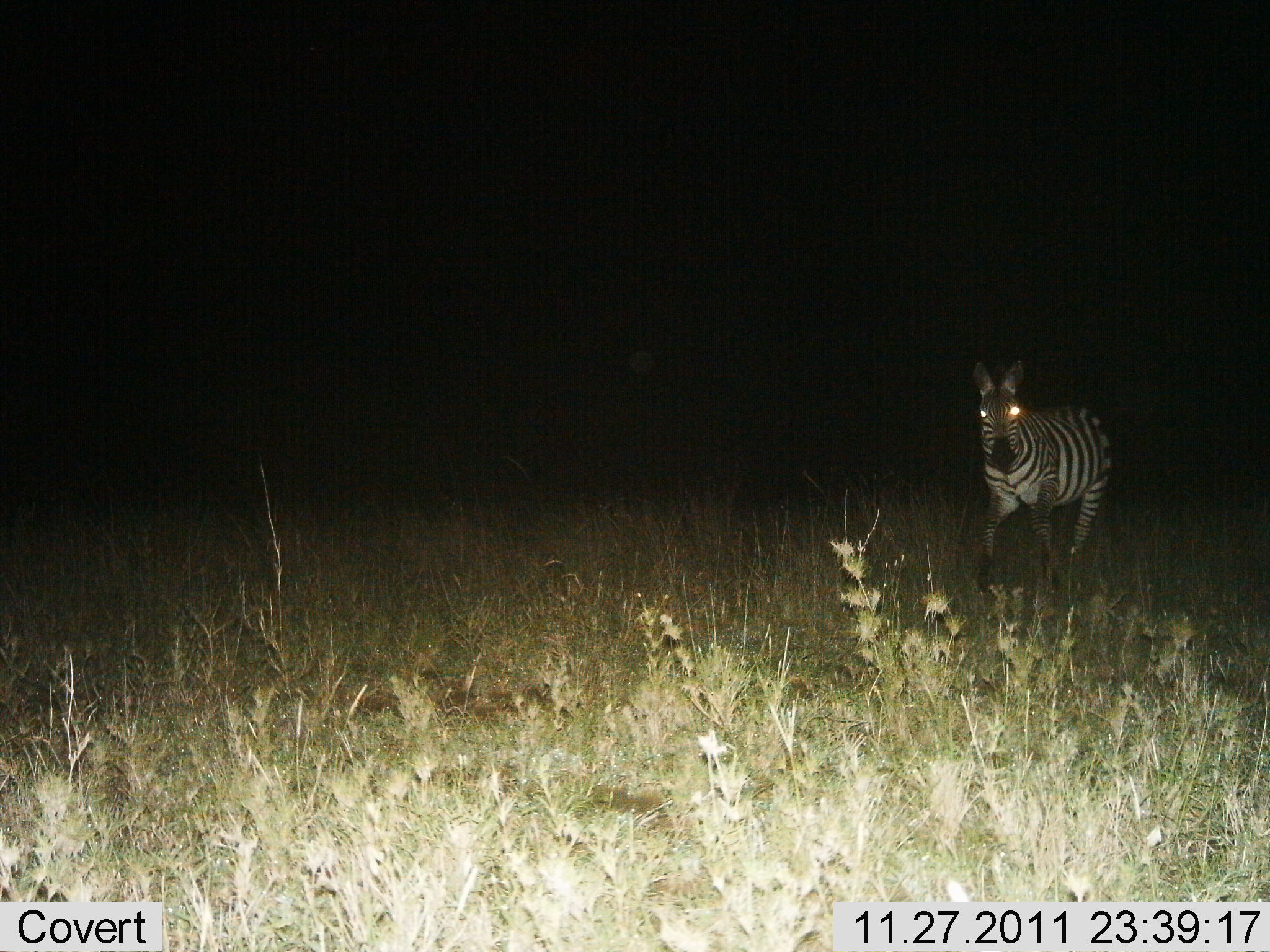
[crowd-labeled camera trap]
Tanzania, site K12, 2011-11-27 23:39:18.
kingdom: Animalia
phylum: Chordata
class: Mammalia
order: Perissodactyla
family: Equidae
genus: Equus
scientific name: Equus quagga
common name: plains zebra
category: zebra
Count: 1.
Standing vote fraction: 8%.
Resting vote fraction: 0%.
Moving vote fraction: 92%.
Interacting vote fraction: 0%.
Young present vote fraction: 0%.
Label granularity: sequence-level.